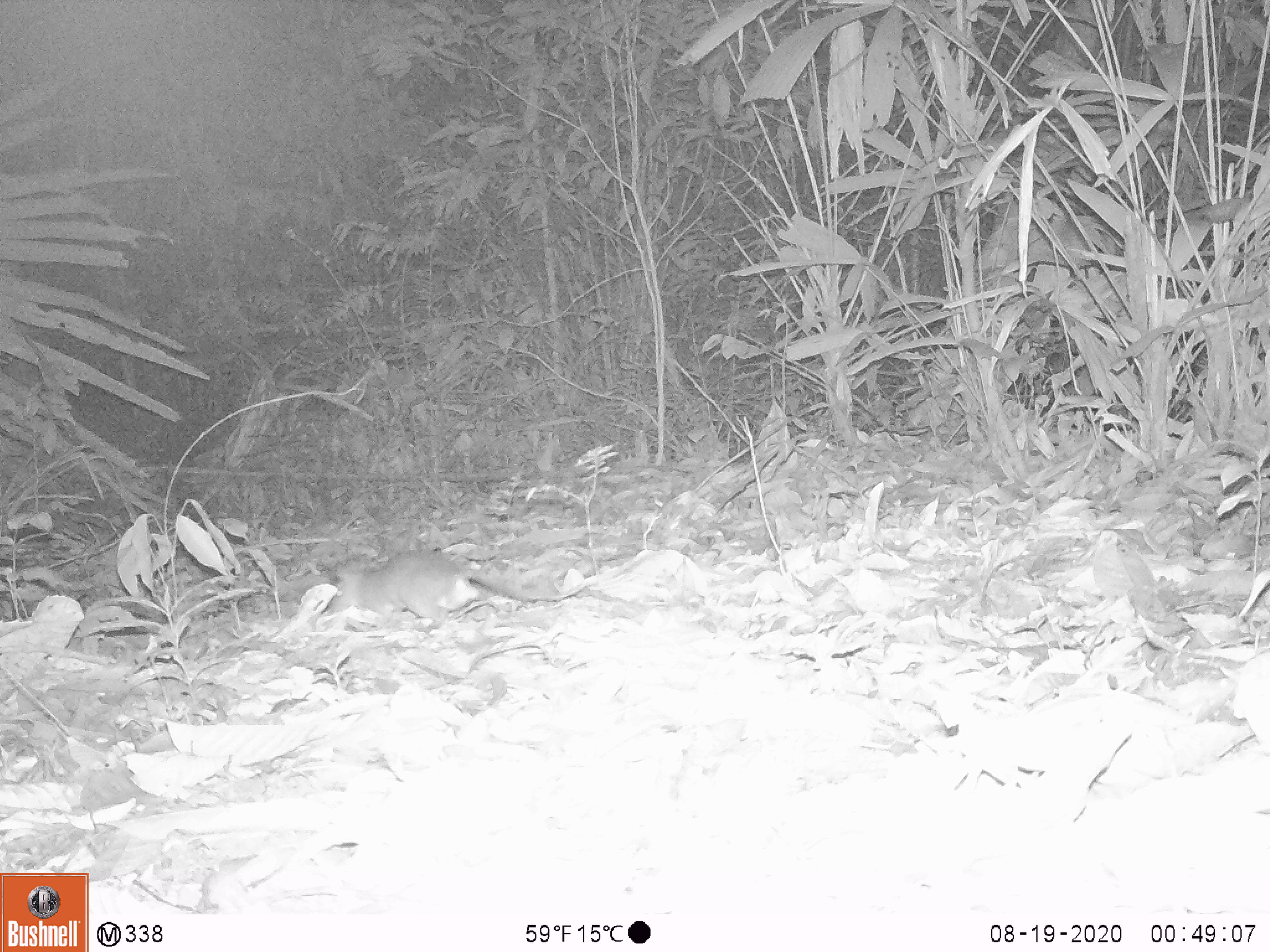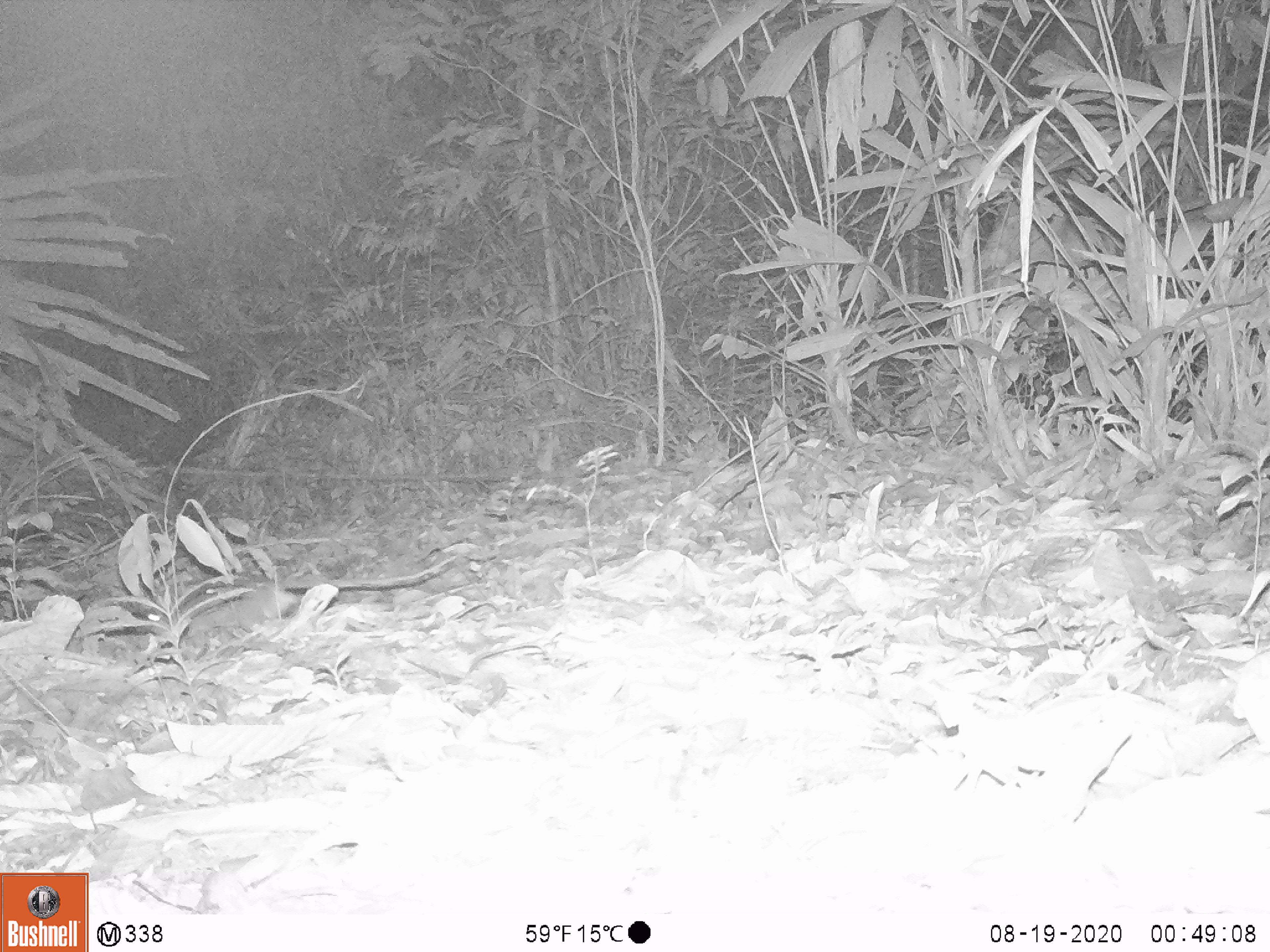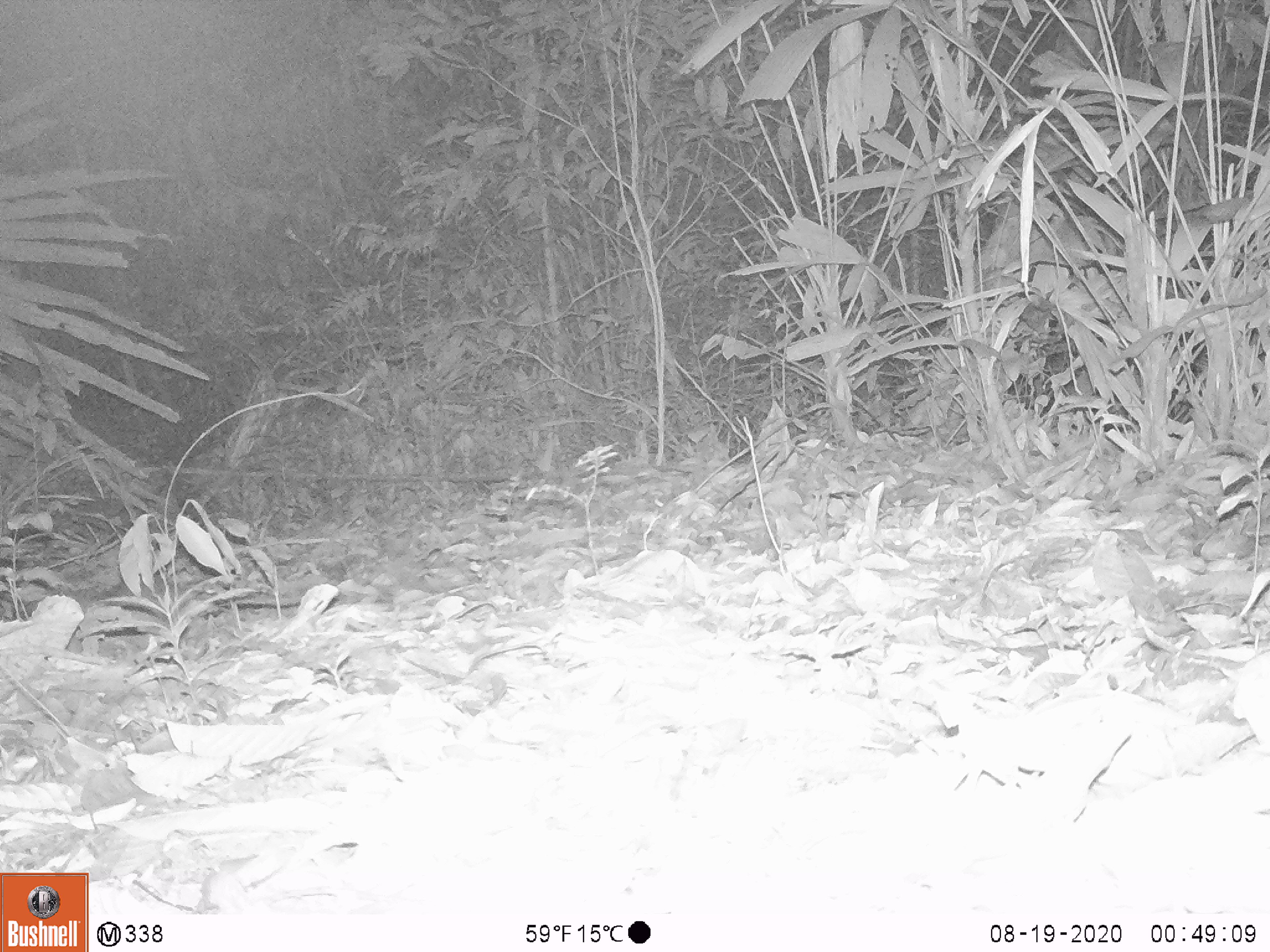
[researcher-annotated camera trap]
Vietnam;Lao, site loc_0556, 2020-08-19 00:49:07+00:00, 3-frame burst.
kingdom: Animalia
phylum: Chordata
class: Mammalia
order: Rodentia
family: Muridae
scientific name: Muridae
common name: old-world mice and rats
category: unidentified murid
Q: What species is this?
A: Unidentified murid (old-world mice and rats) (Muridae).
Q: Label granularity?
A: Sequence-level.